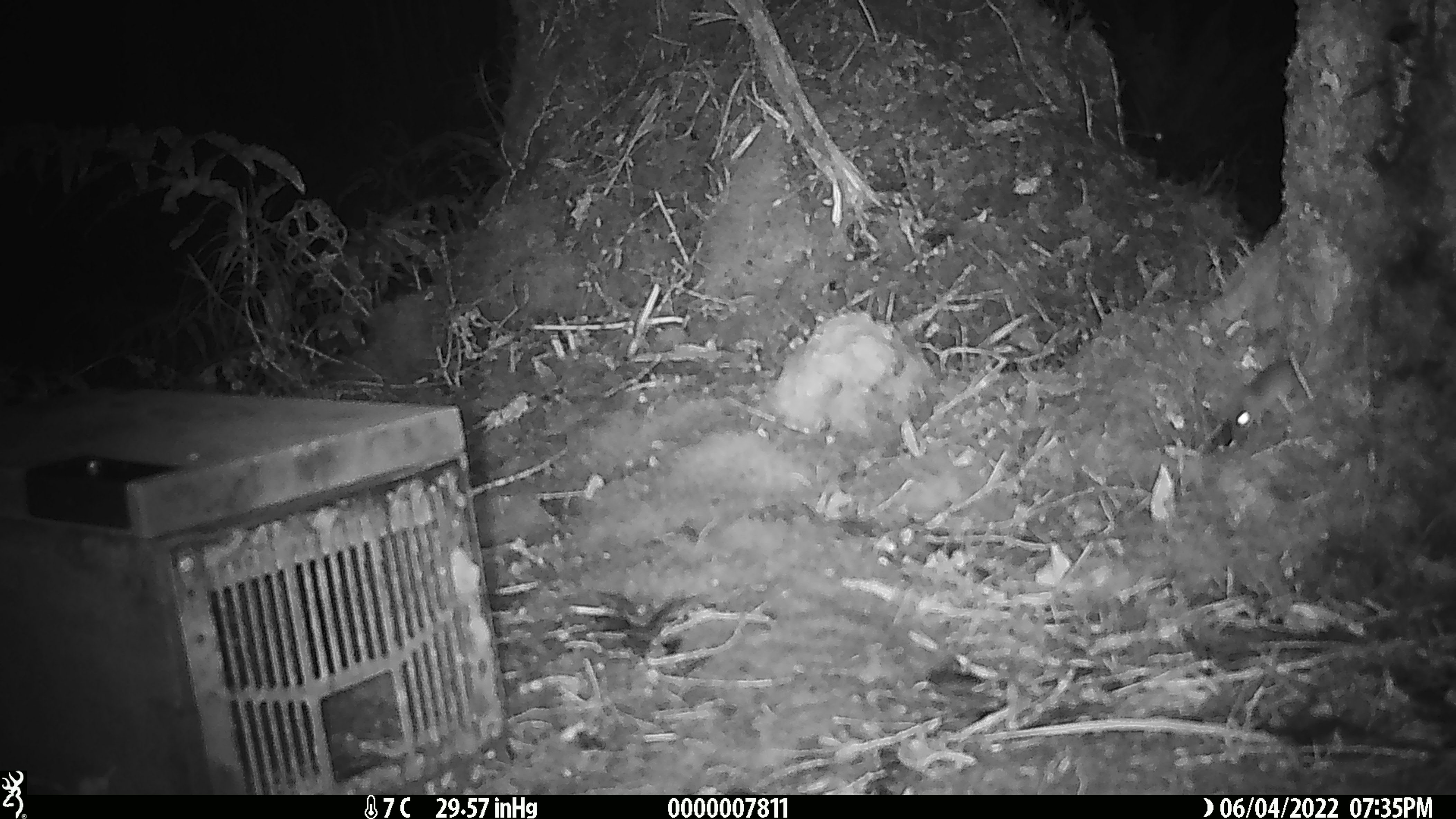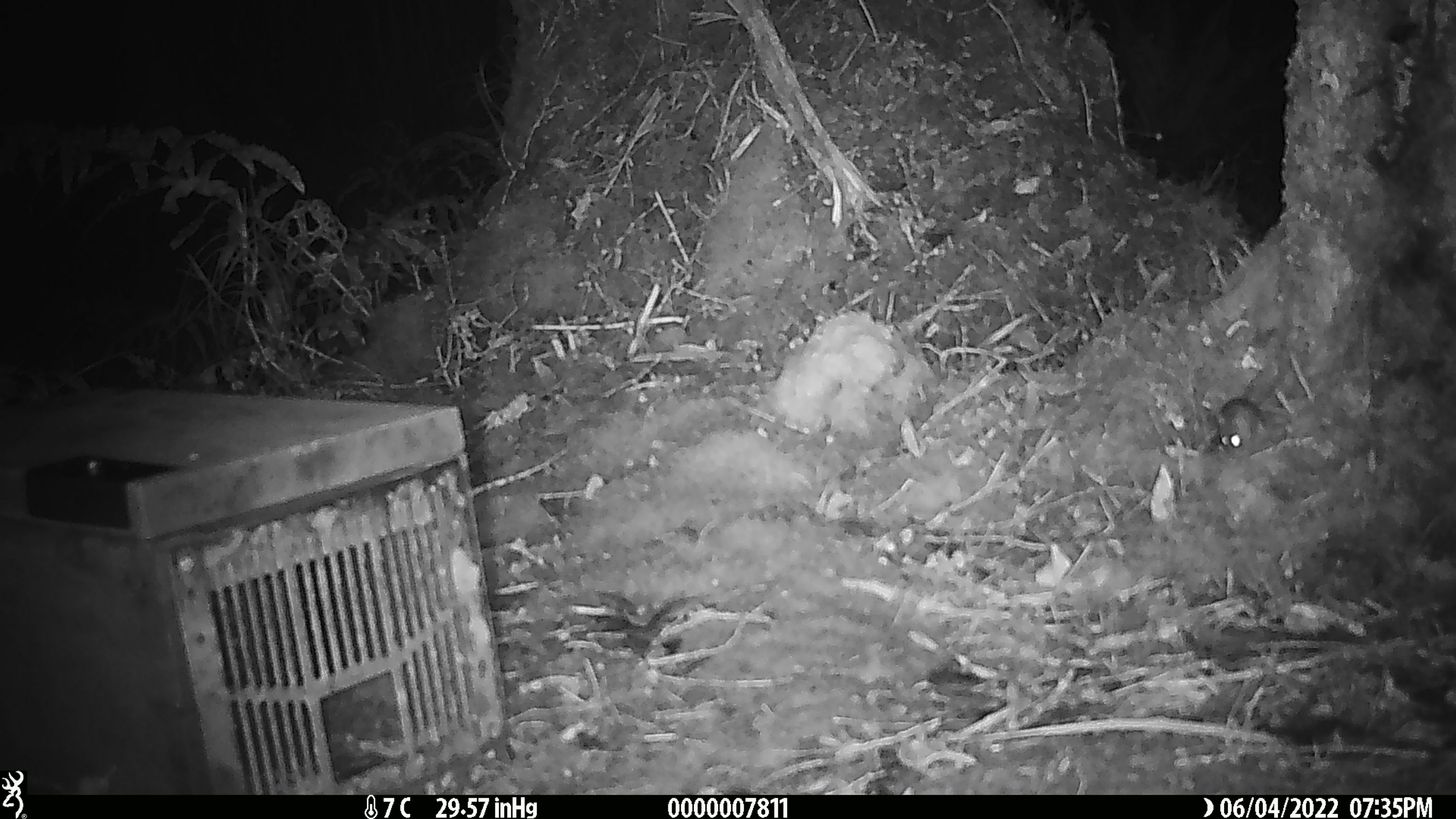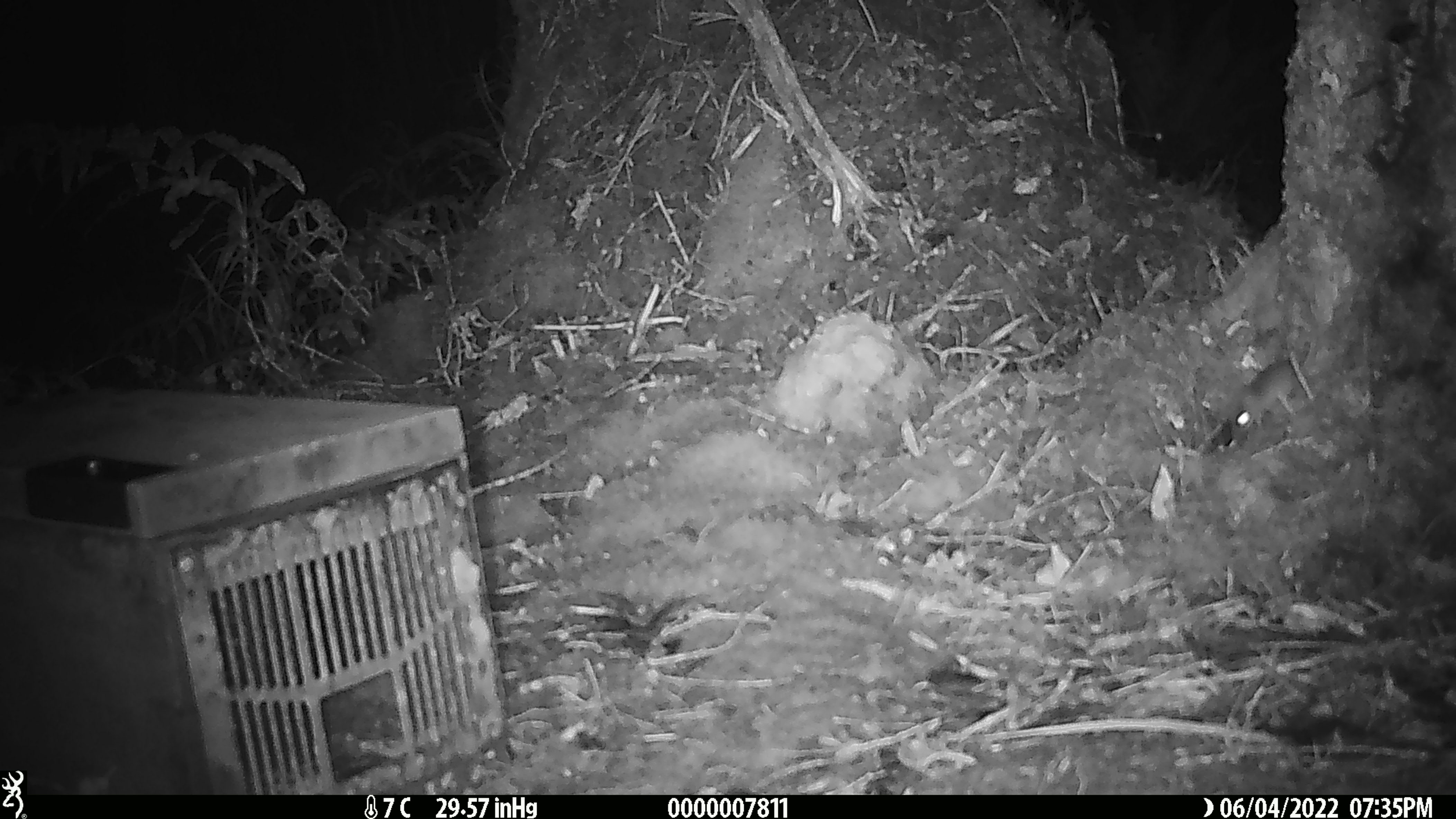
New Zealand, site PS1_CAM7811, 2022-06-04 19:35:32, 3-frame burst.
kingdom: Animalia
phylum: Chordata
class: Mammalia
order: Rodentia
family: Muridae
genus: Mus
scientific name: Mus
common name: mouse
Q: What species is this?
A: Mouse (Mus).